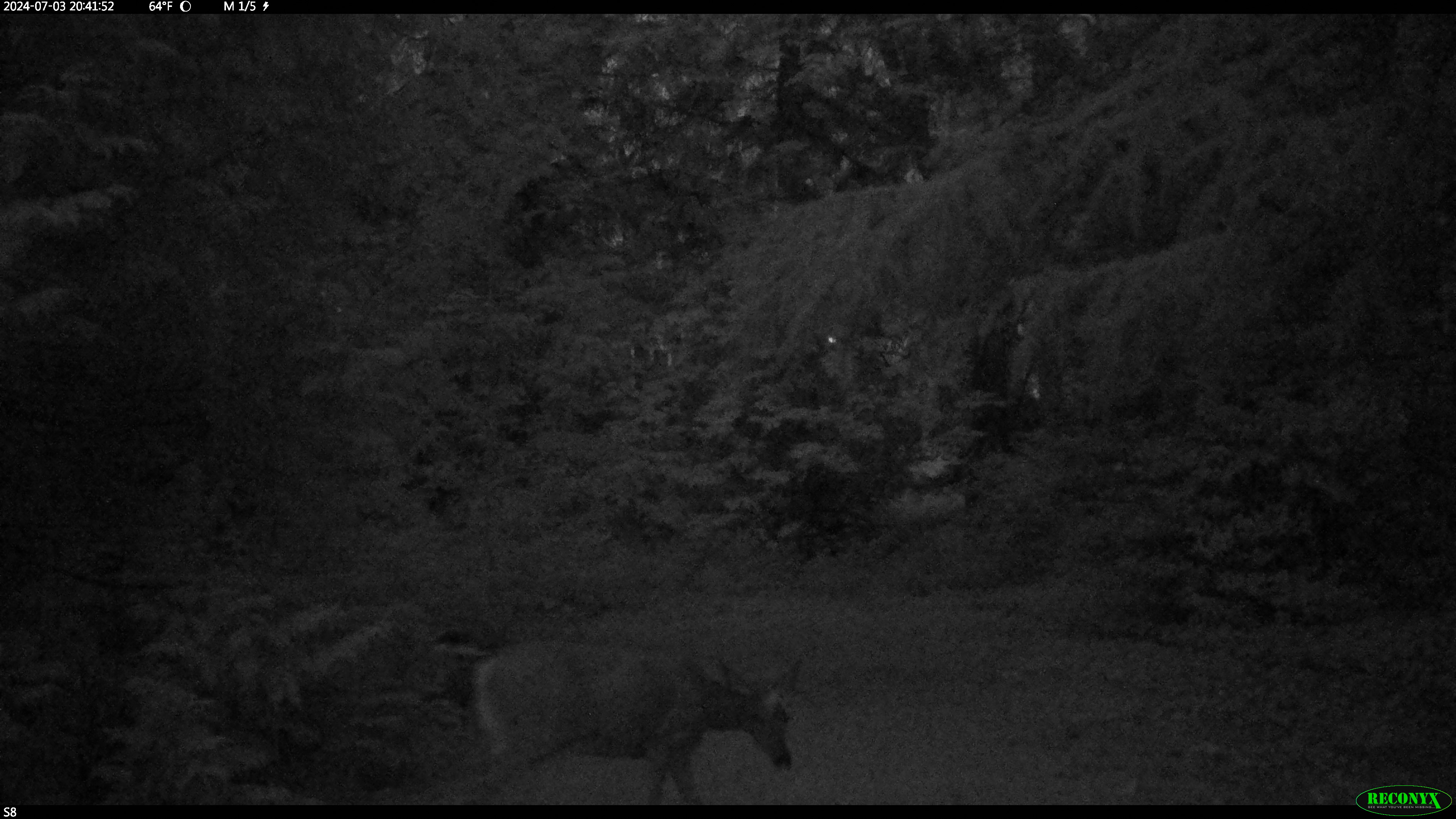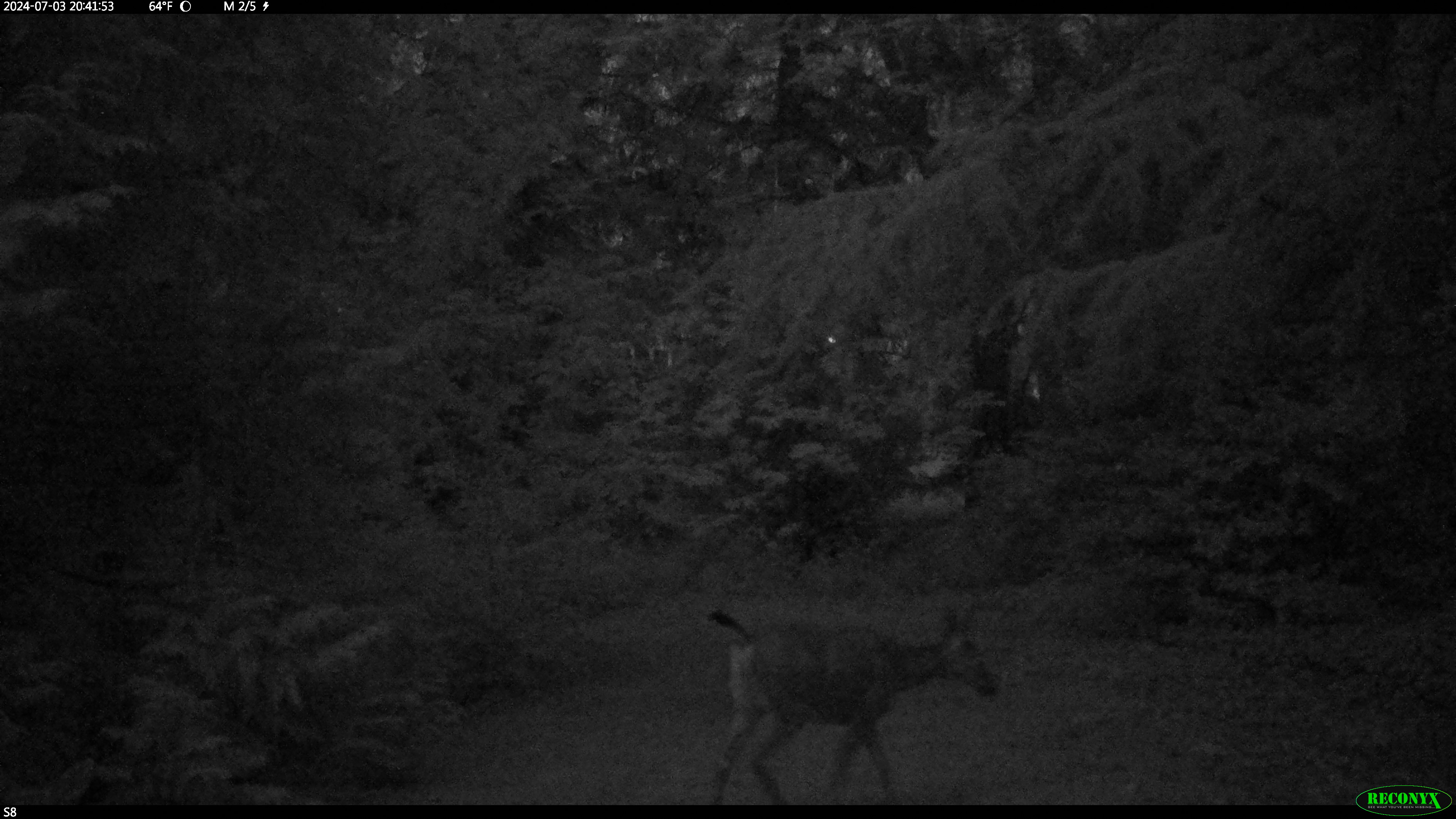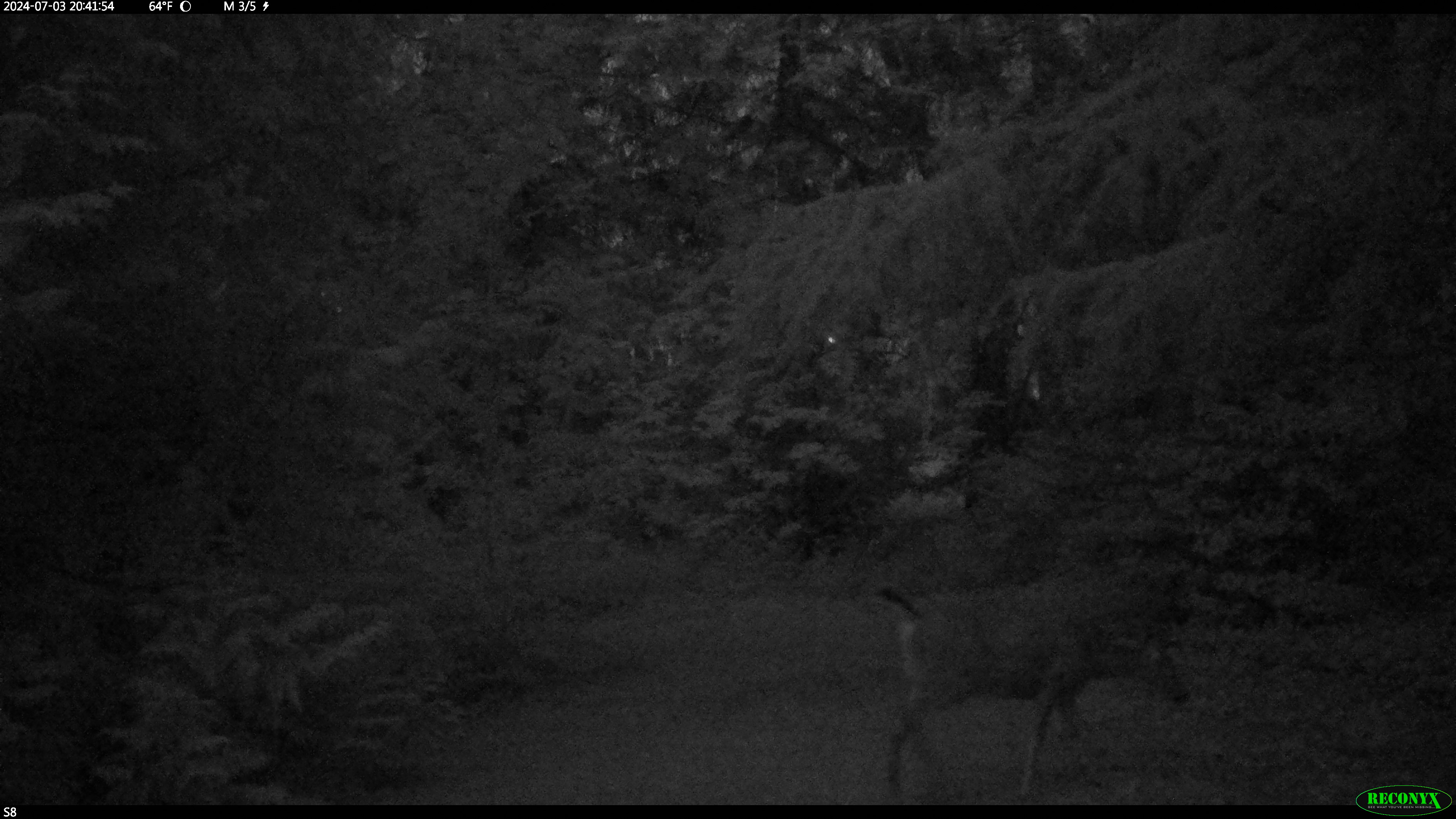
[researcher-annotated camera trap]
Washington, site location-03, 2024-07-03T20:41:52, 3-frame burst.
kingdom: Animalia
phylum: Chordata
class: Mammalia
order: Artiodactyla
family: Cervidae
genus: Odocoileus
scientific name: Odocoileus hemionus columbianus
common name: columbian blacktail deer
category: deer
Deer (columbian blacktail deer) (Odocoileus hemionus columbianus).